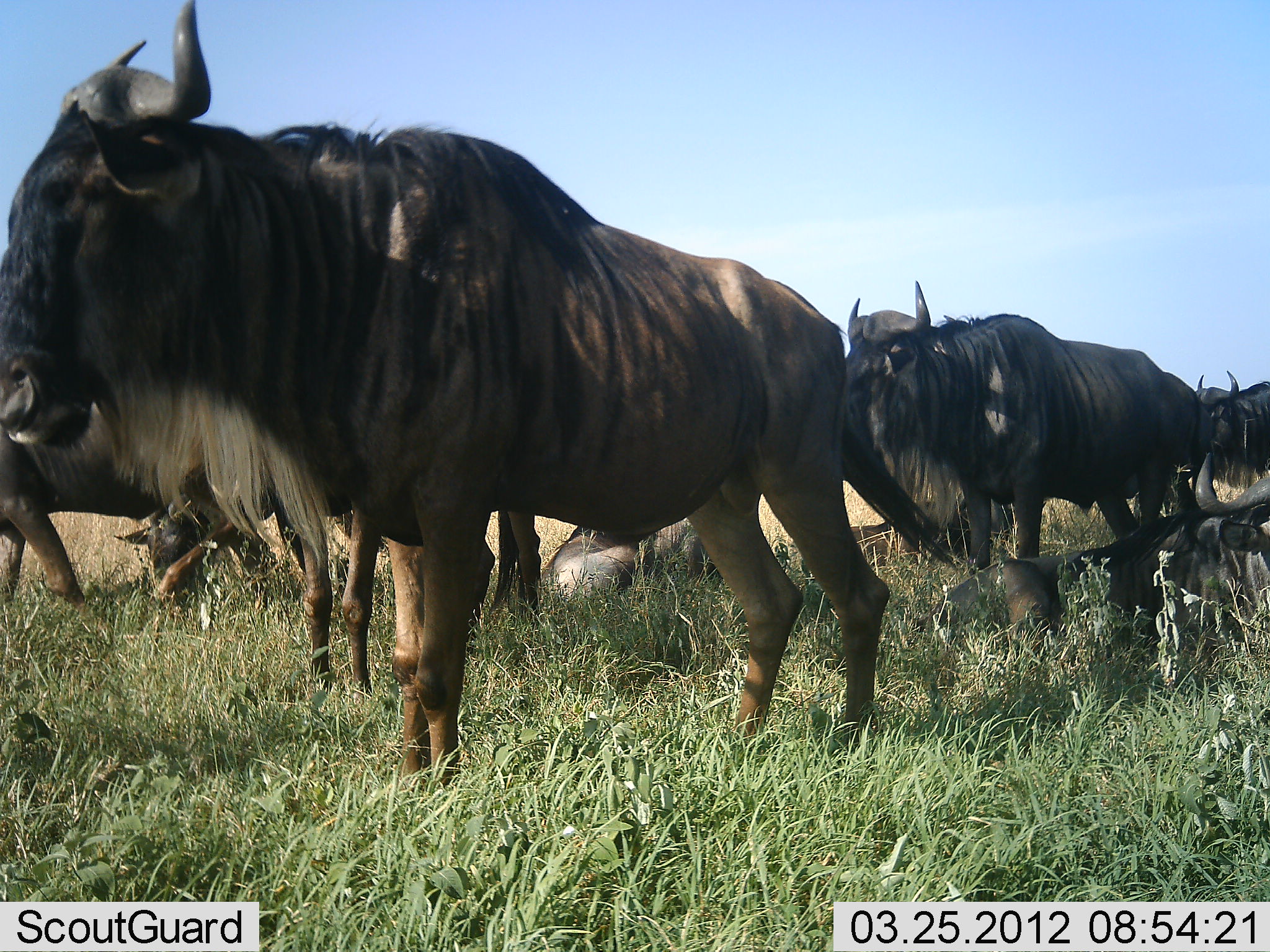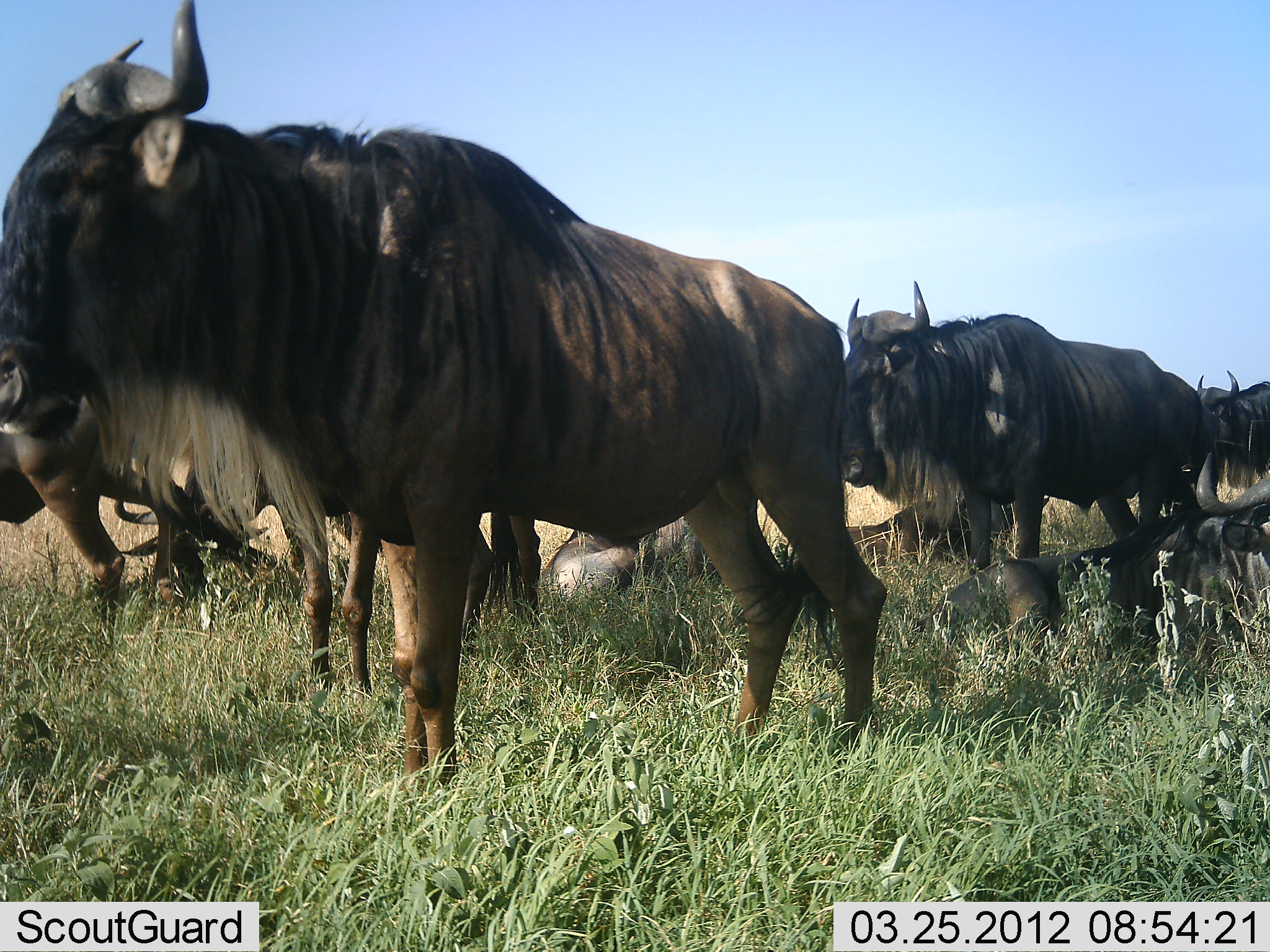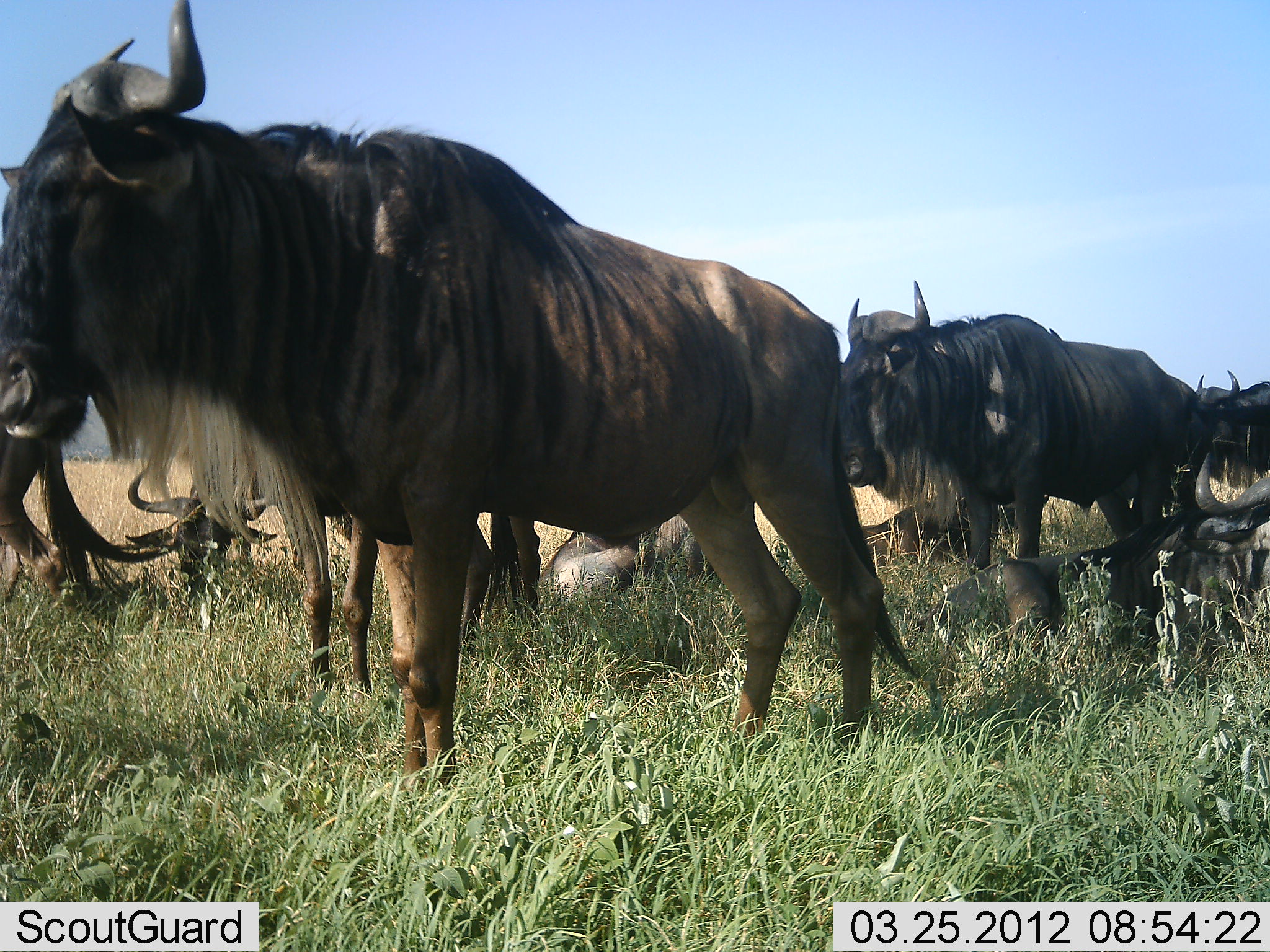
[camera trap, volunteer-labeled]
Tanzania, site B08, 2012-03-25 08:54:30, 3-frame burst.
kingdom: Animalia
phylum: Chordata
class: Mammalia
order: Artiodactyla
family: Bovidae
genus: Connochaetes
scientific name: Connochaetes taurinus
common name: blue wildebeest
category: wildebeest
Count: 9.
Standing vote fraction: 67%.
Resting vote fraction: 67%.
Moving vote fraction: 17%.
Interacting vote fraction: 0%.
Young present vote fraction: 0%.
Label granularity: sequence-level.